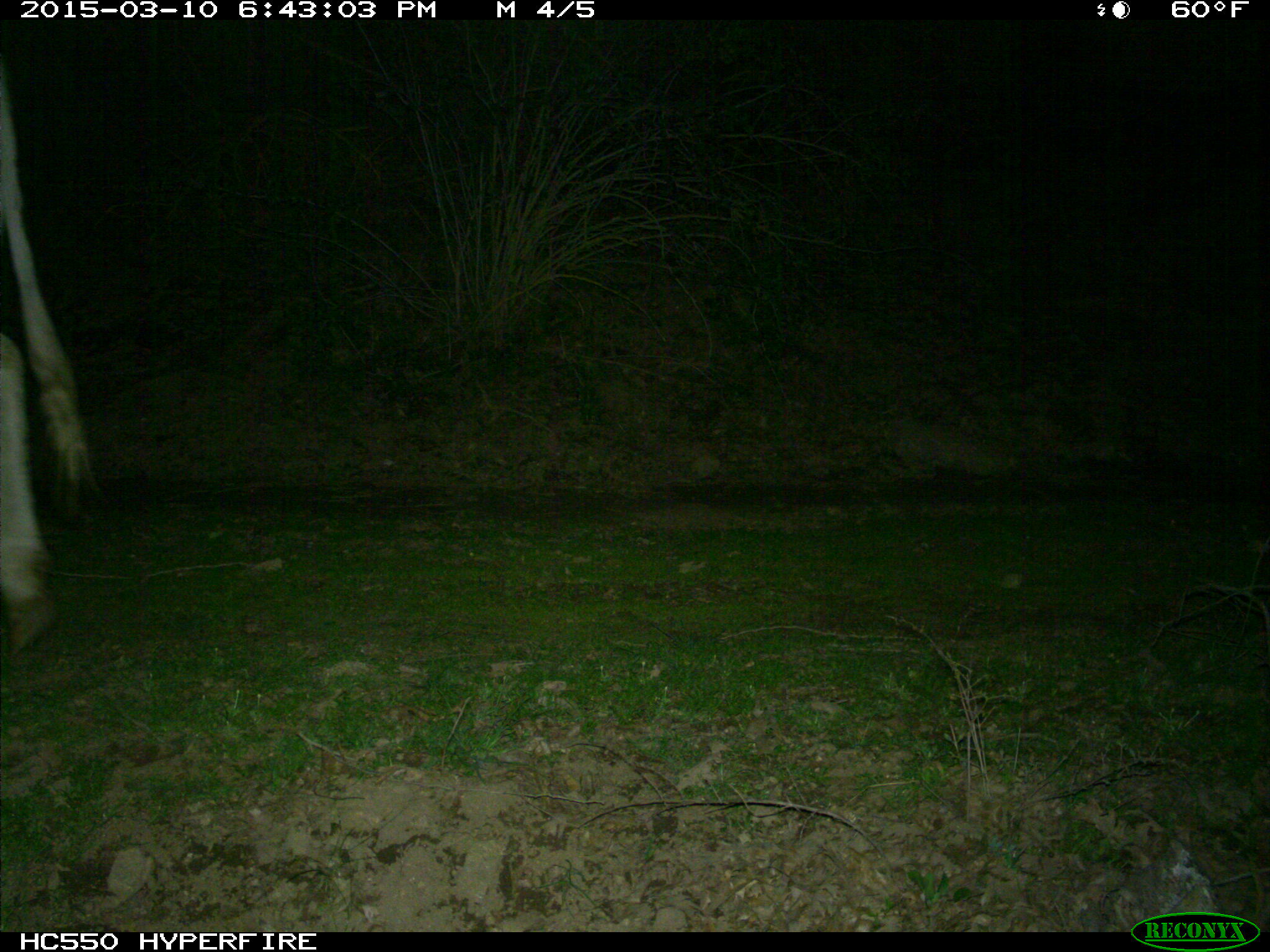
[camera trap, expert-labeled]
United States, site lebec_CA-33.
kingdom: Animalia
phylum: Chordata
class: Mammalia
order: Artiodactyla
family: Bovidae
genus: Bos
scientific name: Bos taurus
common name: domestic cow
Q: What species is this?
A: Bos taurus (domestic cow).